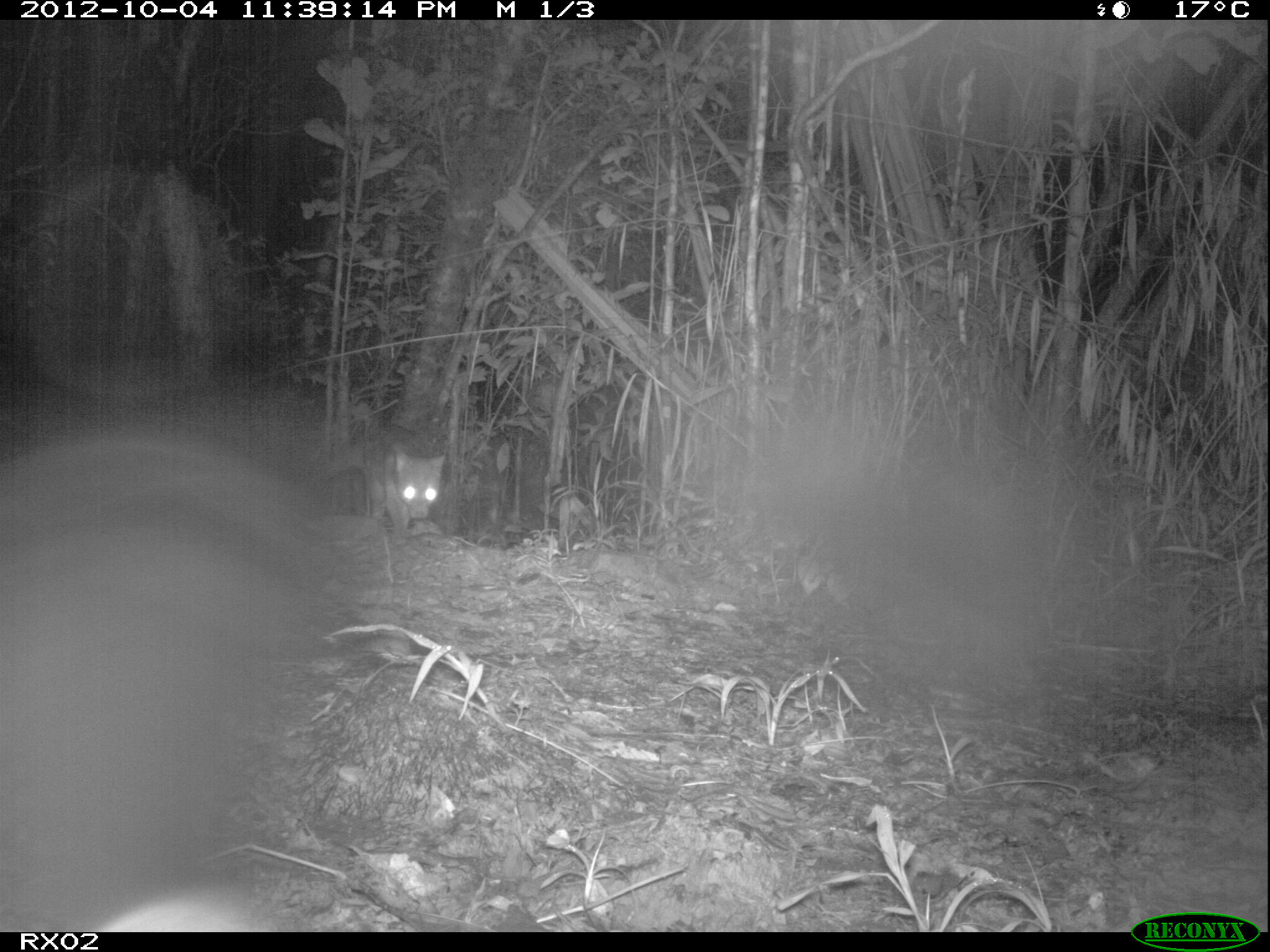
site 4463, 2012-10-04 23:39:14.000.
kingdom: Animalia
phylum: Chordata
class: Mammalia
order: Carnivora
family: Eupleridae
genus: Fossa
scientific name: Fossa fossana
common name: fanaloka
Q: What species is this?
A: Fossa fossana (fanaloka).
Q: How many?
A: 1.